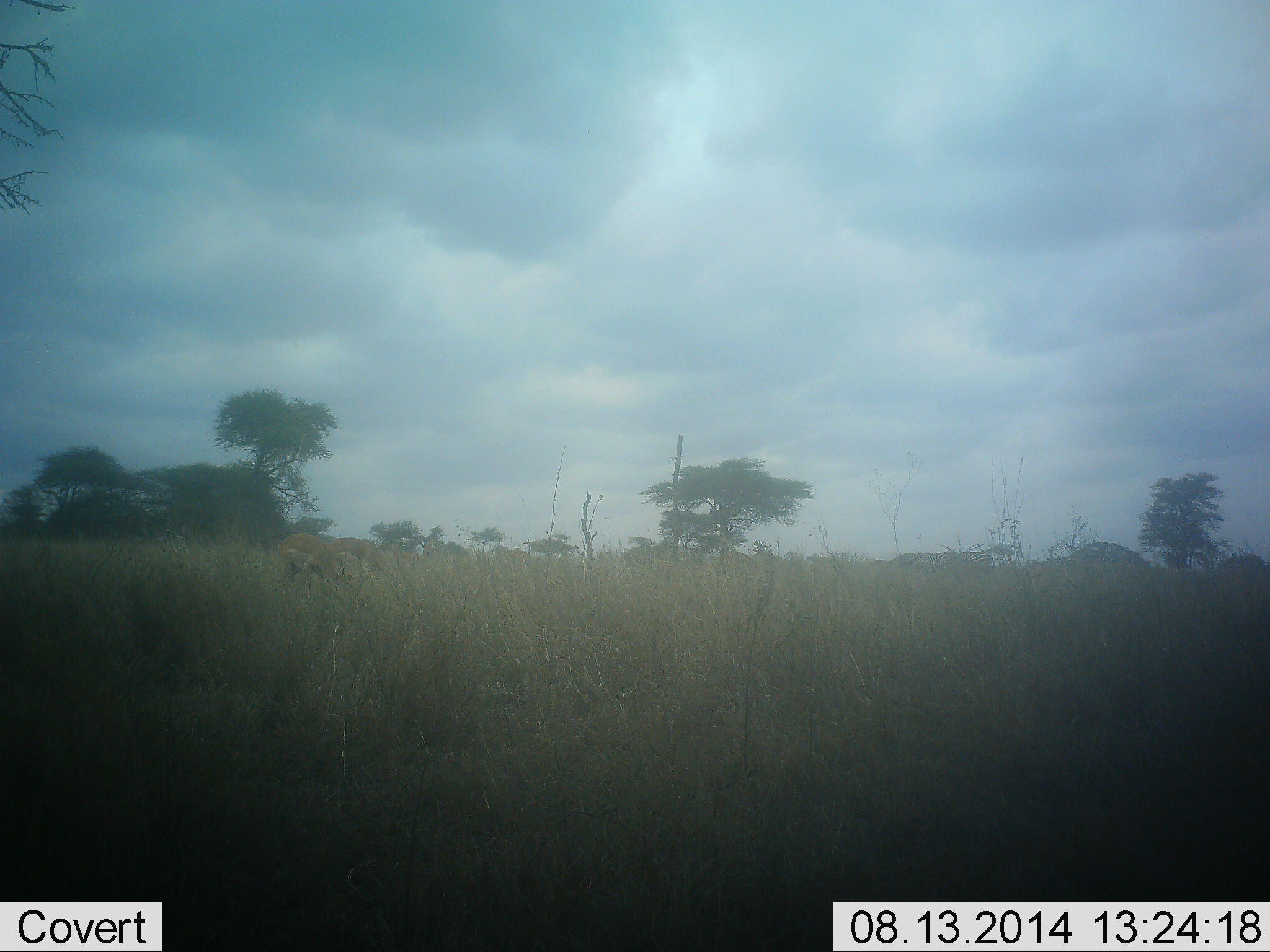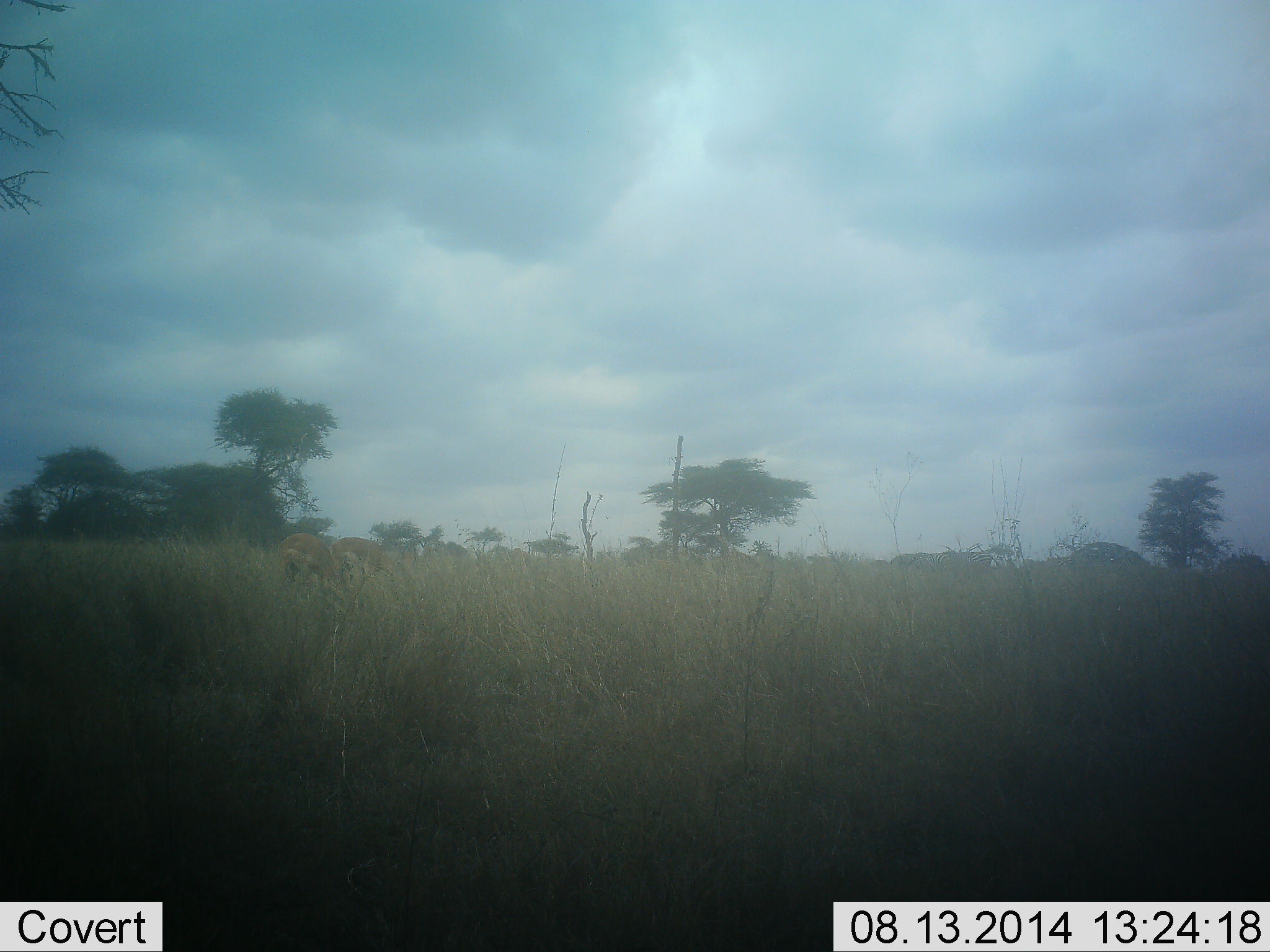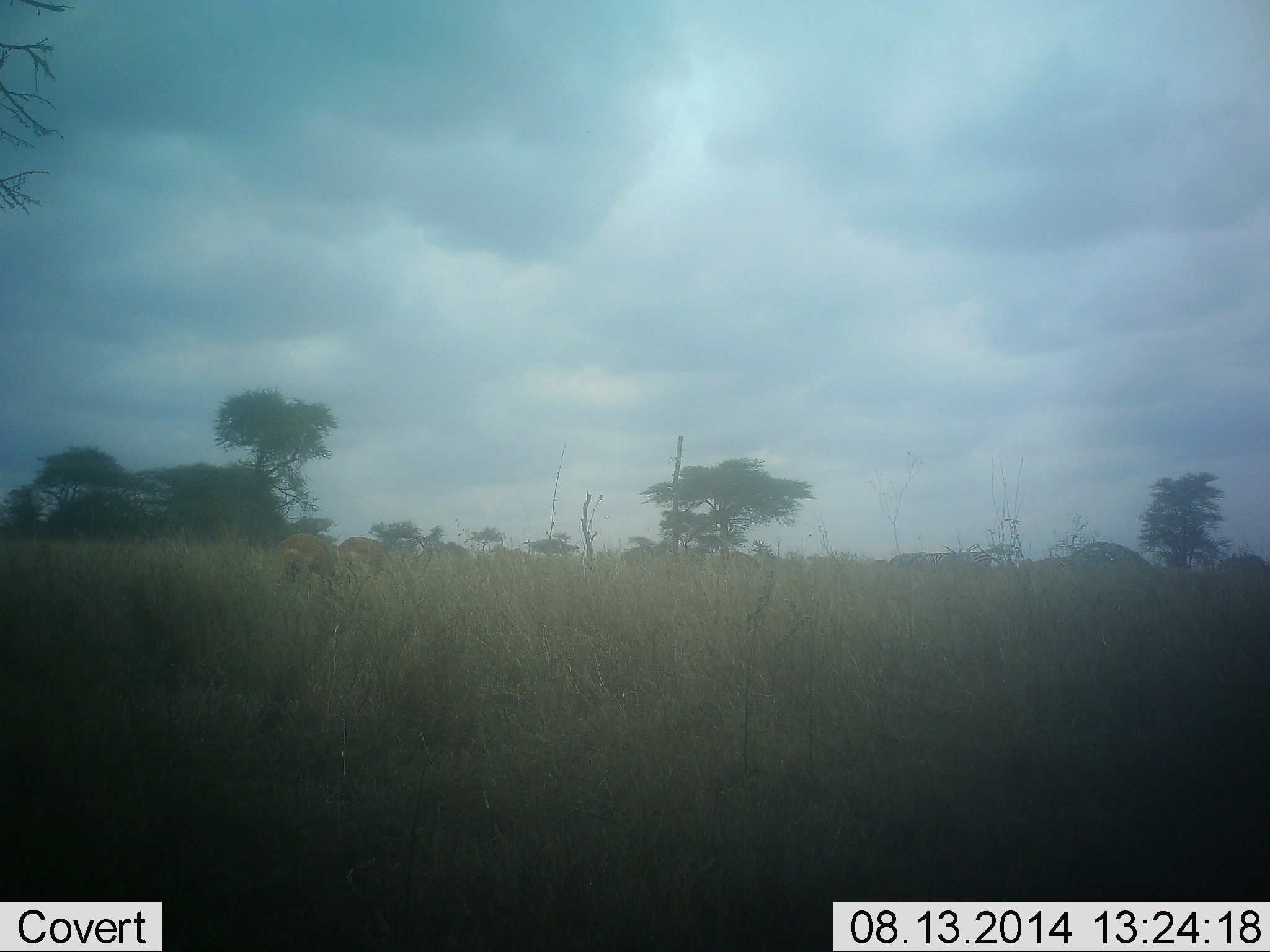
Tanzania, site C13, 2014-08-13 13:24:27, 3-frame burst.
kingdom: Animalia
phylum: Chordata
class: Mammalia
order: Artiodactyla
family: Bovidae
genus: Aepyceros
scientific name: Aepyceros melampus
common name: impala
Impala (Aepyceros melampus), count 2. Behavior (volunteer vote fractions): standing 0%, resting 0%, moving 12%, interacting 0%. Young present (vote fraction): 0%. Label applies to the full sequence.